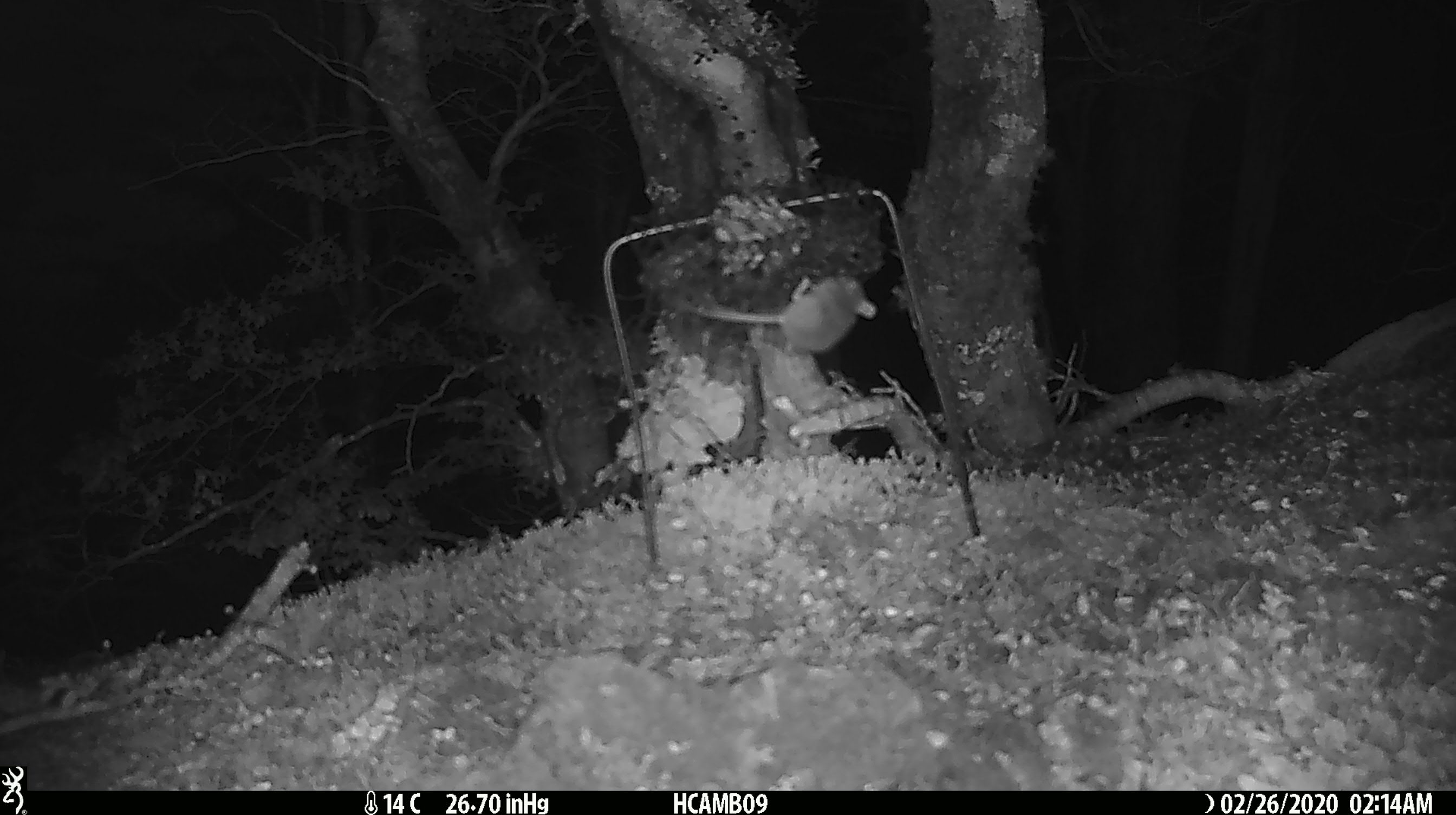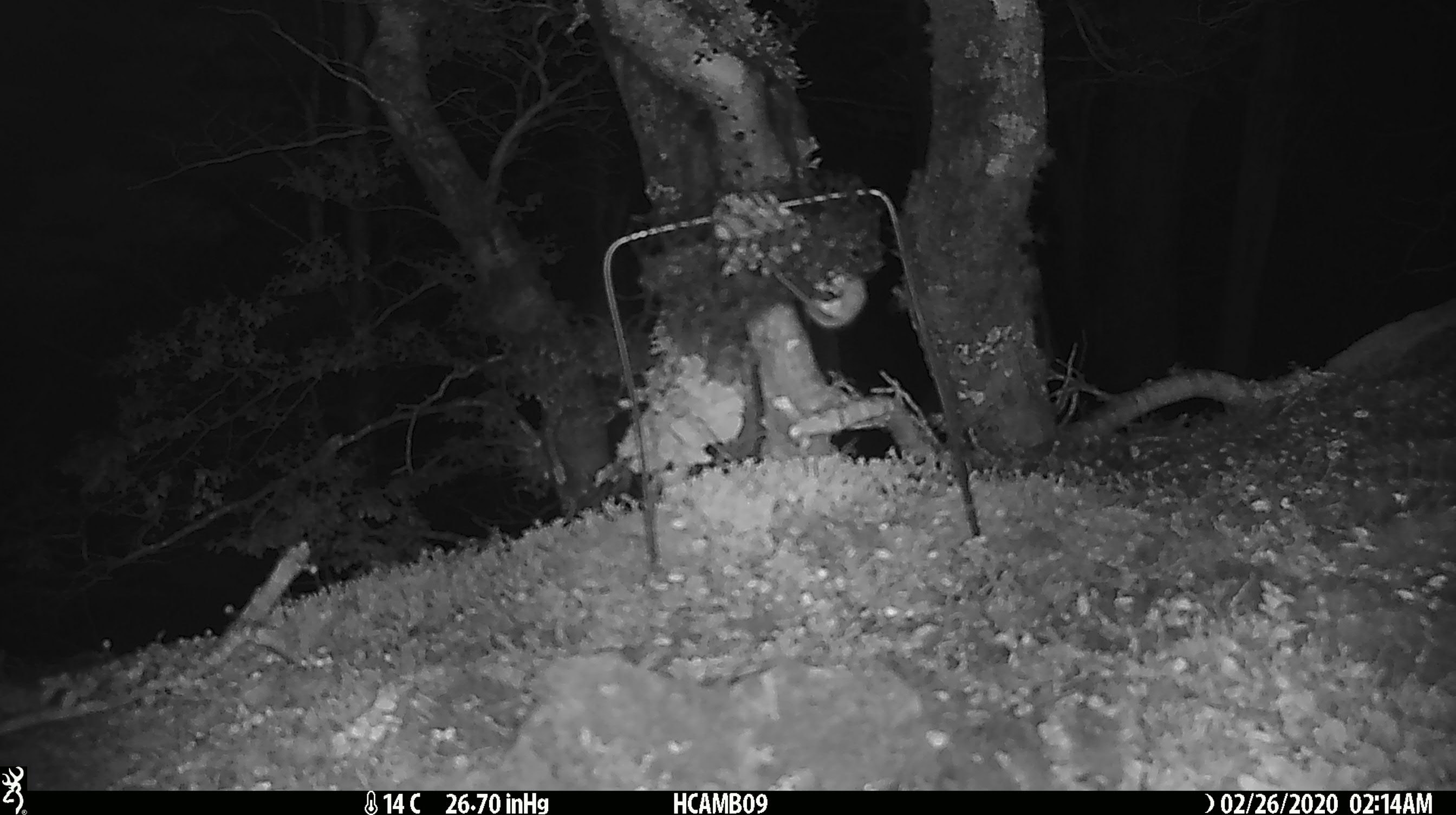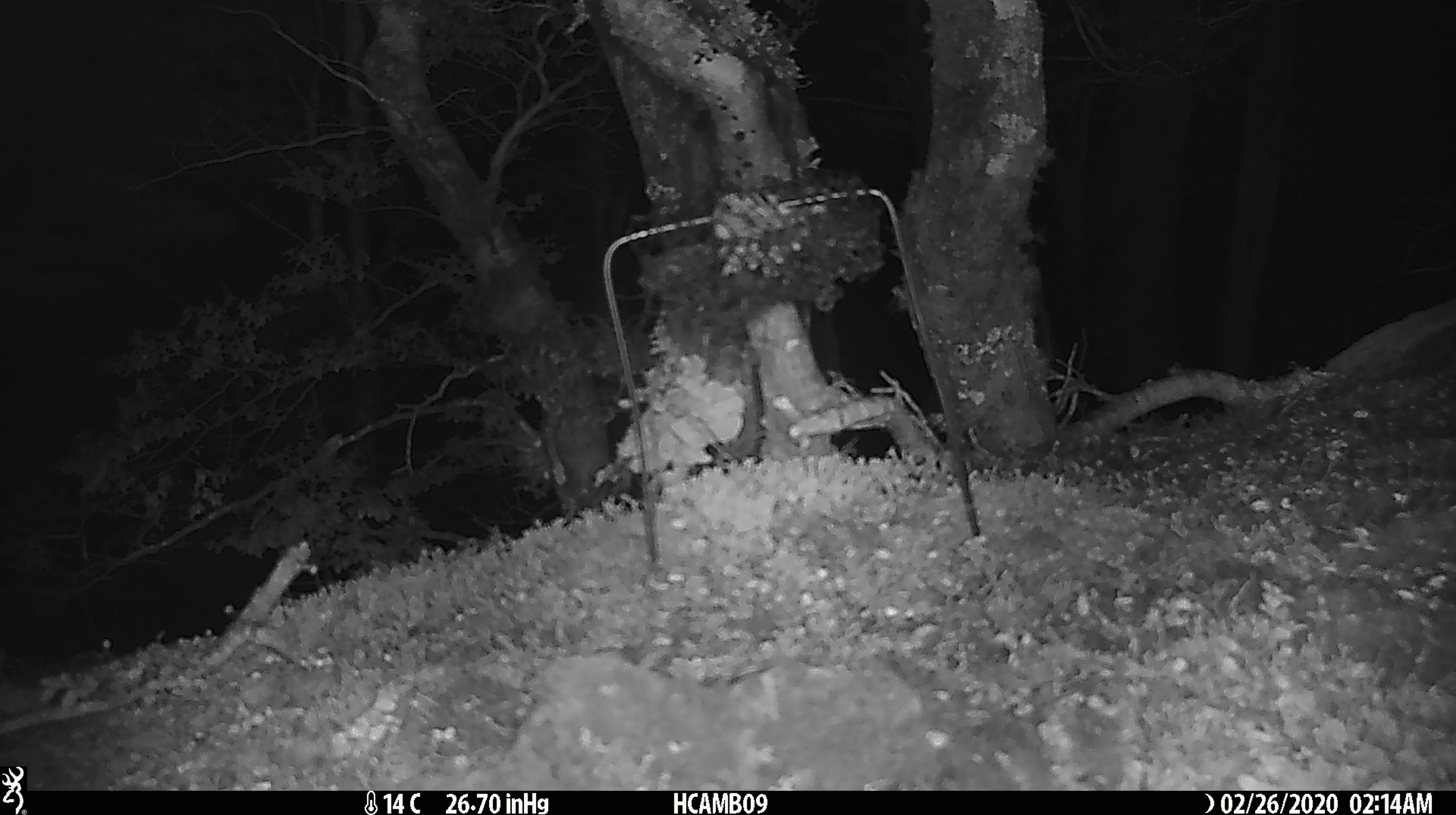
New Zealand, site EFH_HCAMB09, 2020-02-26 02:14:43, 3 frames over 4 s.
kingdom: Animalia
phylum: Chordata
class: Mammalia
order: Rodentia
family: Muridae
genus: Mus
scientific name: Mus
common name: mouse